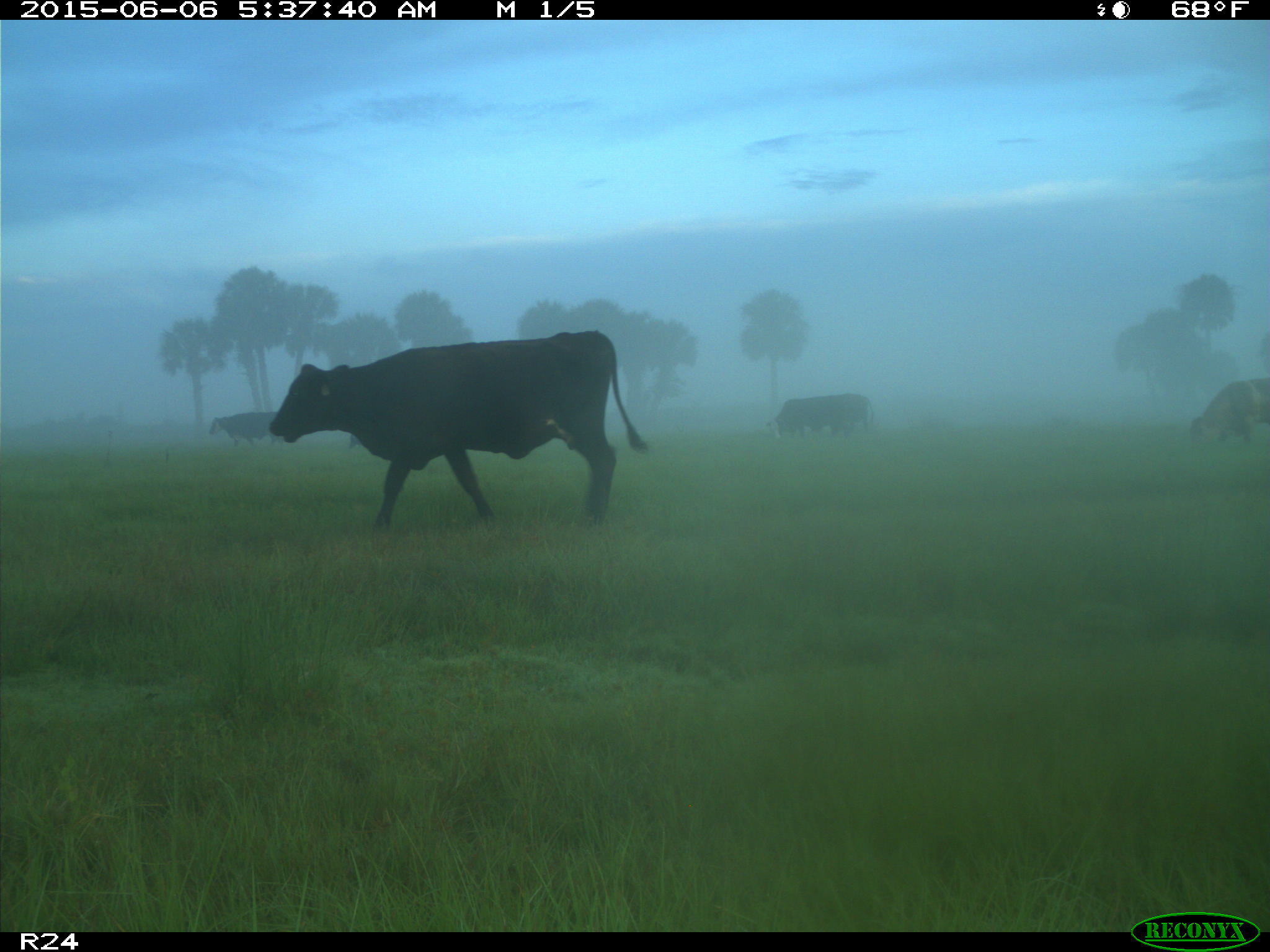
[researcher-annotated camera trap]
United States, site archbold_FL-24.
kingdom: Animalia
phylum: Chordata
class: Mammalia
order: Artiodactyla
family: Bovidae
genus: Bos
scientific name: Bos taurus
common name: domestic cow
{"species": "Bos taurus (domestic cow)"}